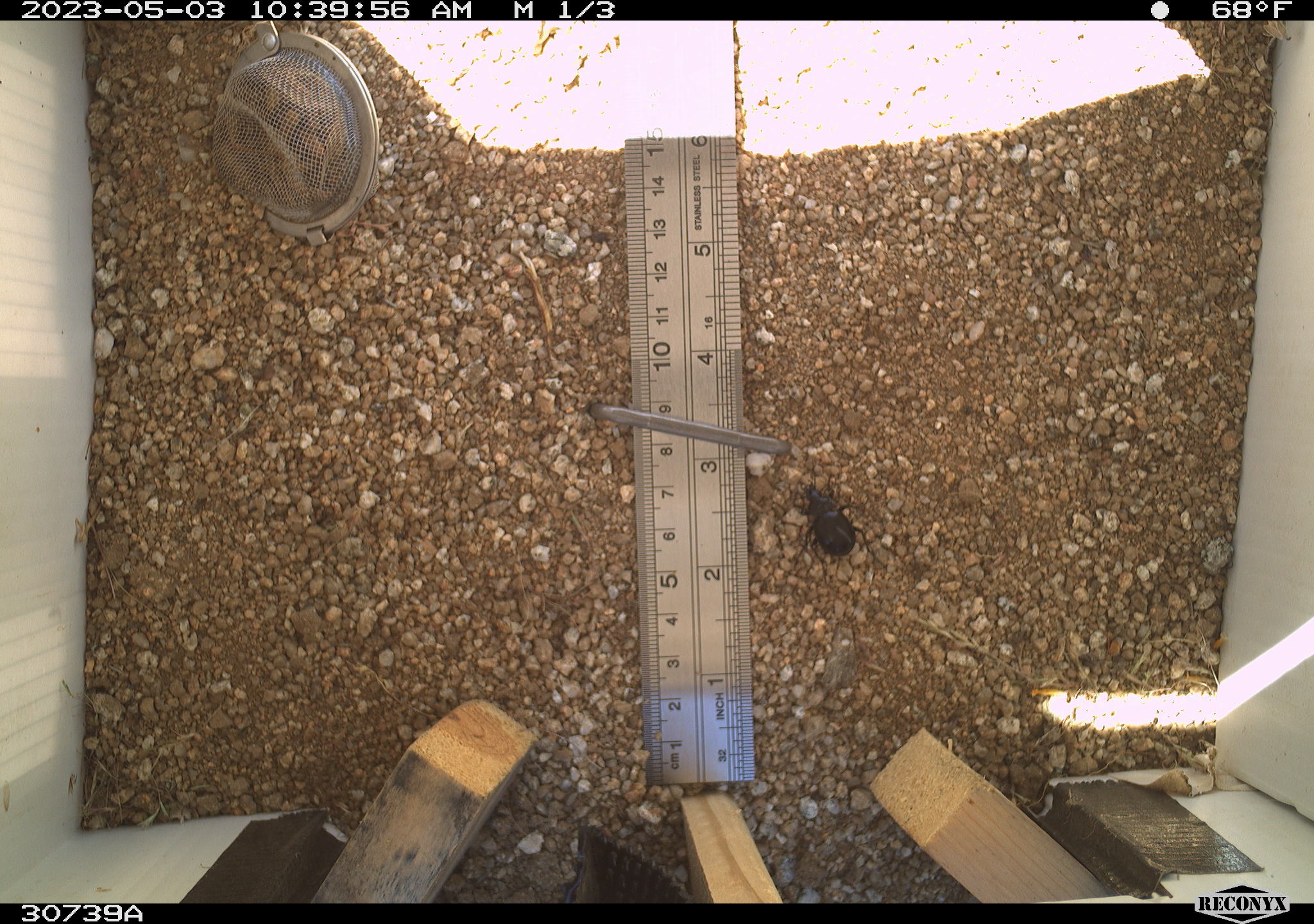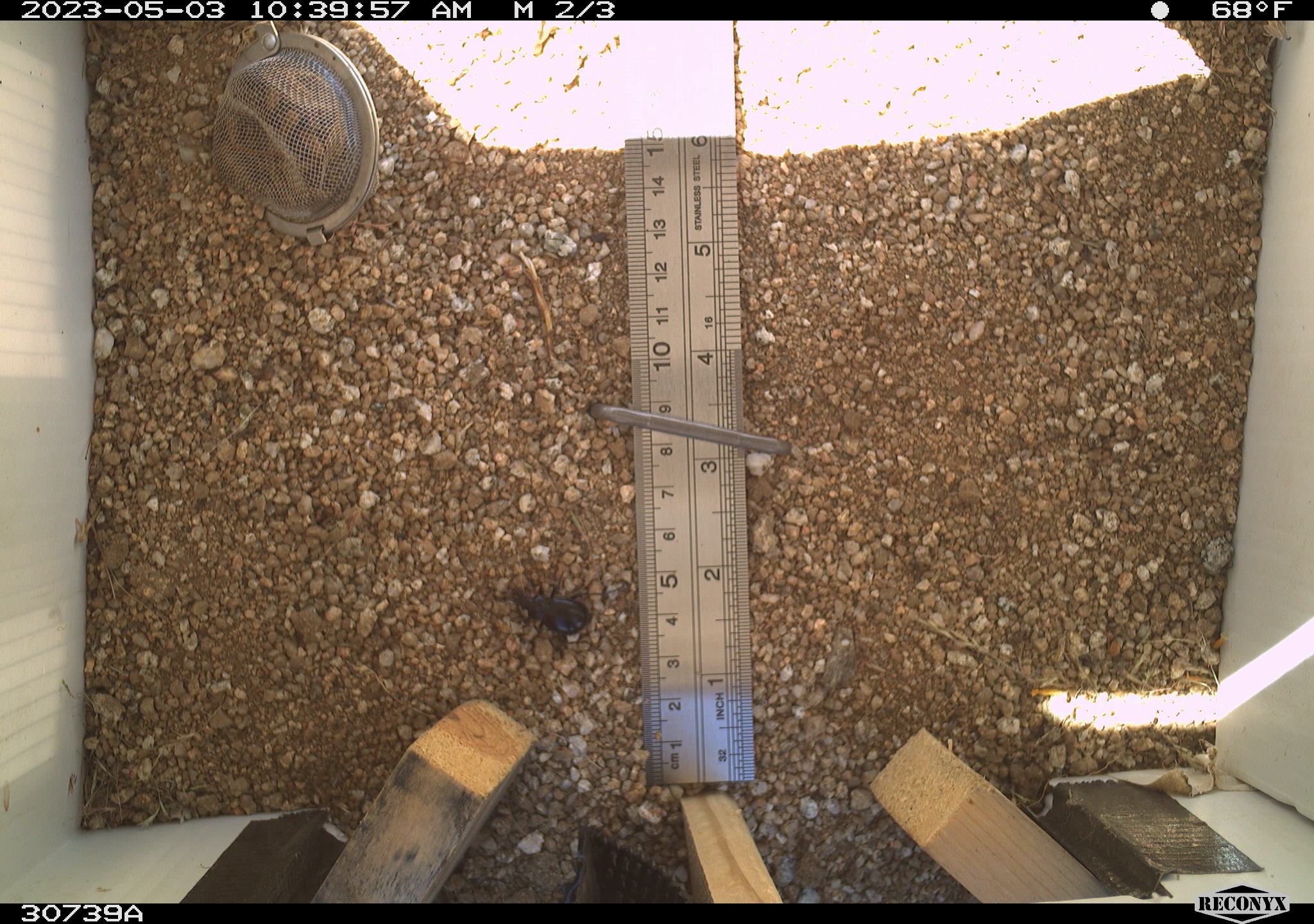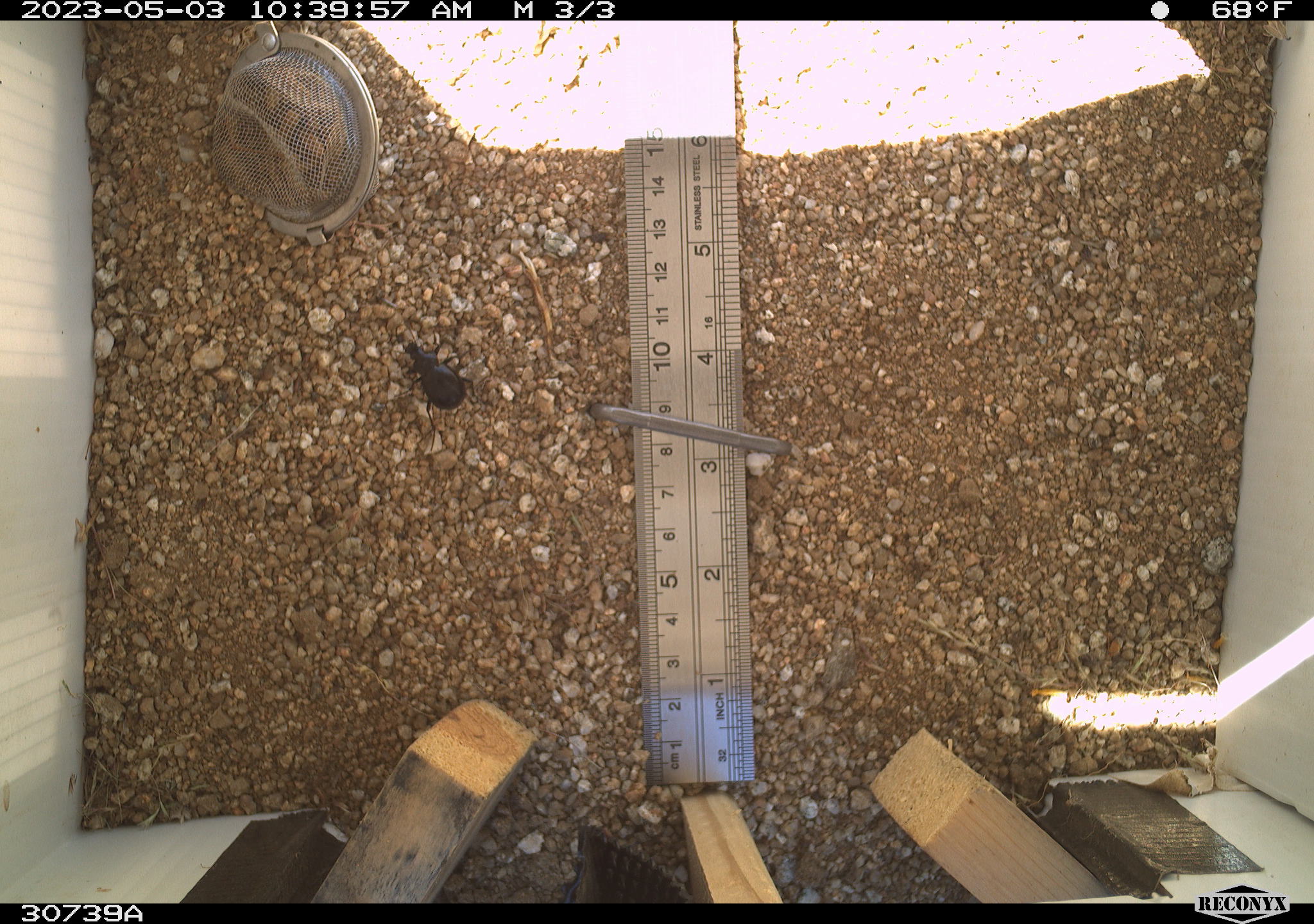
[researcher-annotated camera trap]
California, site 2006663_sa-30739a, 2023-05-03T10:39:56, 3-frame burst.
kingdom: Animalia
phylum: Arthropoda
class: Insecta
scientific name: Insecta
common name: insect